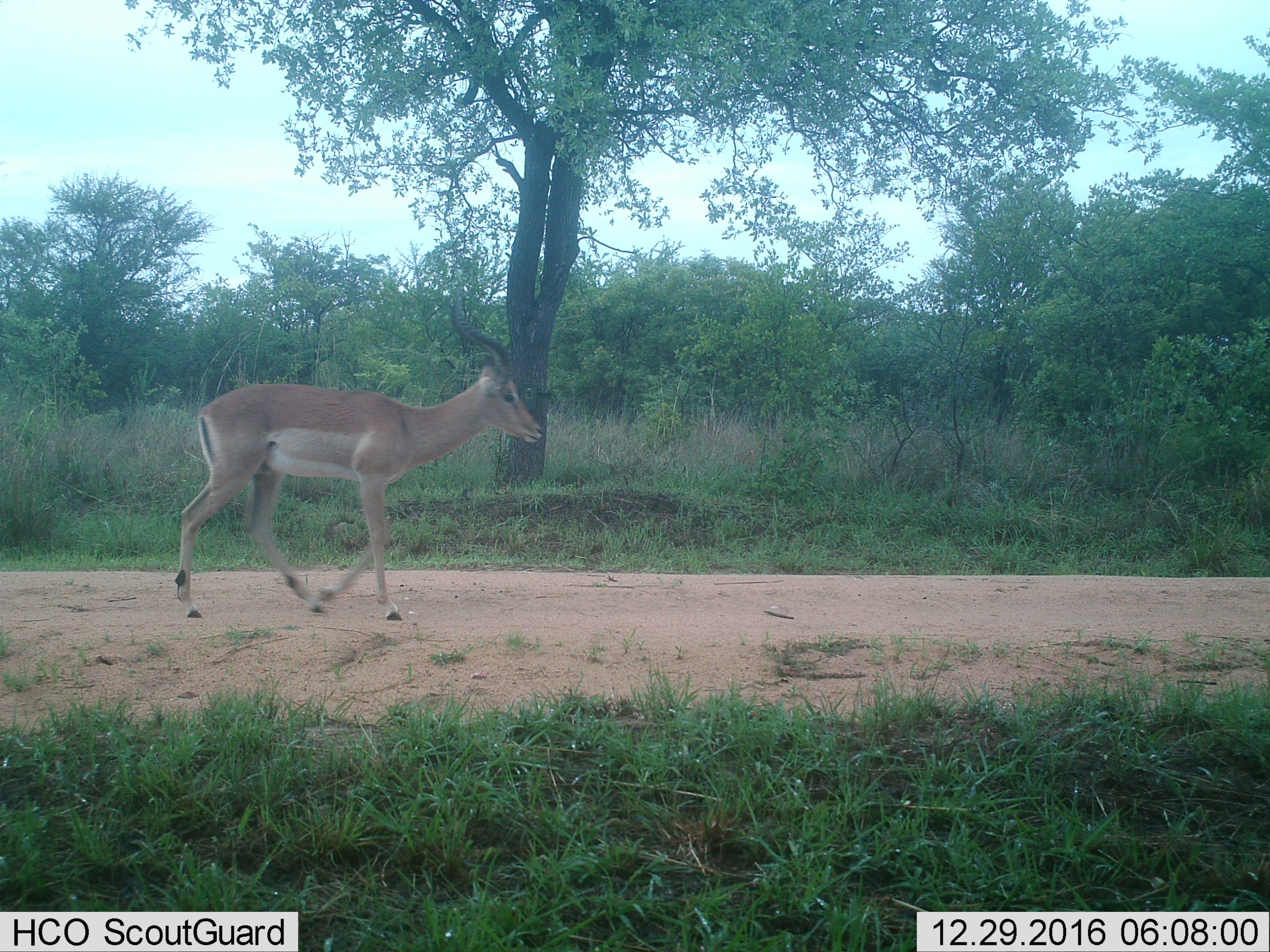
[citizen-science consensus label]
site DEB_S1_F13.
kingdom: Animalia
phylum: Chordata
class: Mammalia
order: Artiodactyla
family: Bovidae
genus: Aepyceros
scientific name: Aepyceros melampus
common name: impala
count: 1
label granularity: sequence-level